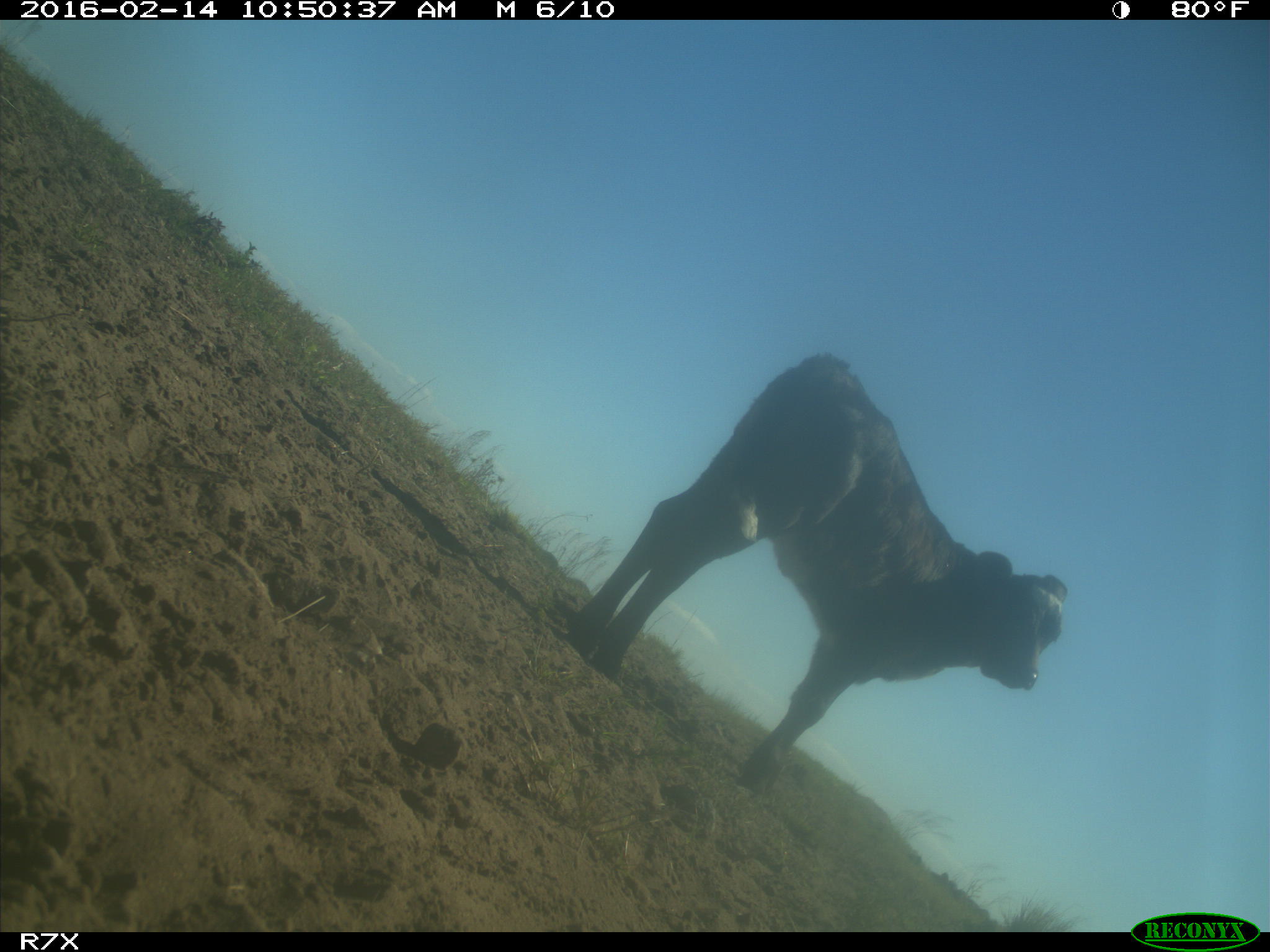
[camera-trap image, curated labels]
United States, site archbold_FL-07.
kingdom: Animalia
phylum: Chordata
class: Mammalia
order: Artiodactyla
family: Bovidae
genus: Bos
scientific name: Bos taurus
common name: domestic cow